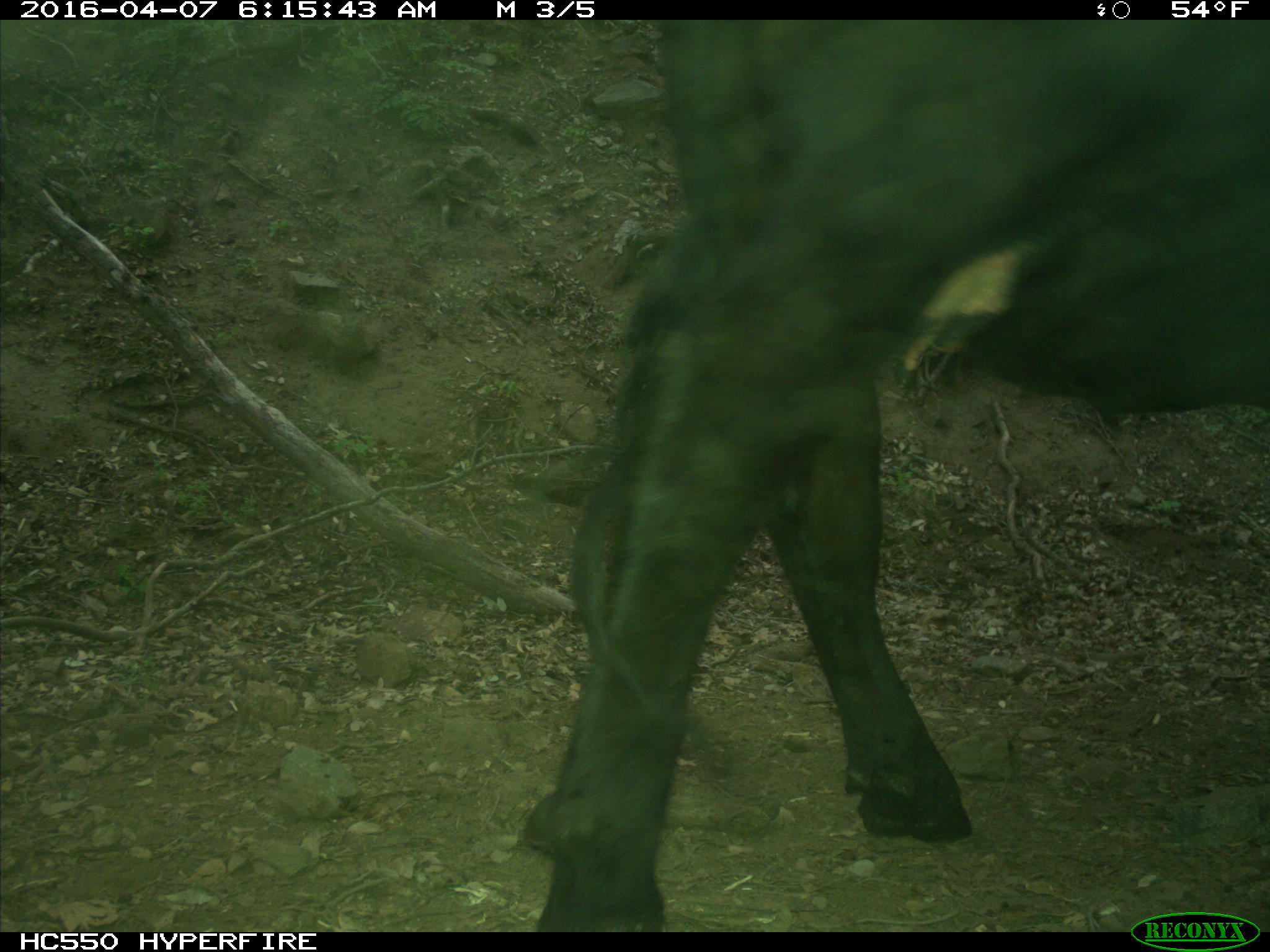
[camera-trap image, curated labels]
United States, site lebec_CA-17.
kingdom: Animalia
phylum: Chordata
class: Mammalia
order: Artiodactyla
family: Bovidae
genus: Bos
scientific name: Bos taurus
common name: domestic cow